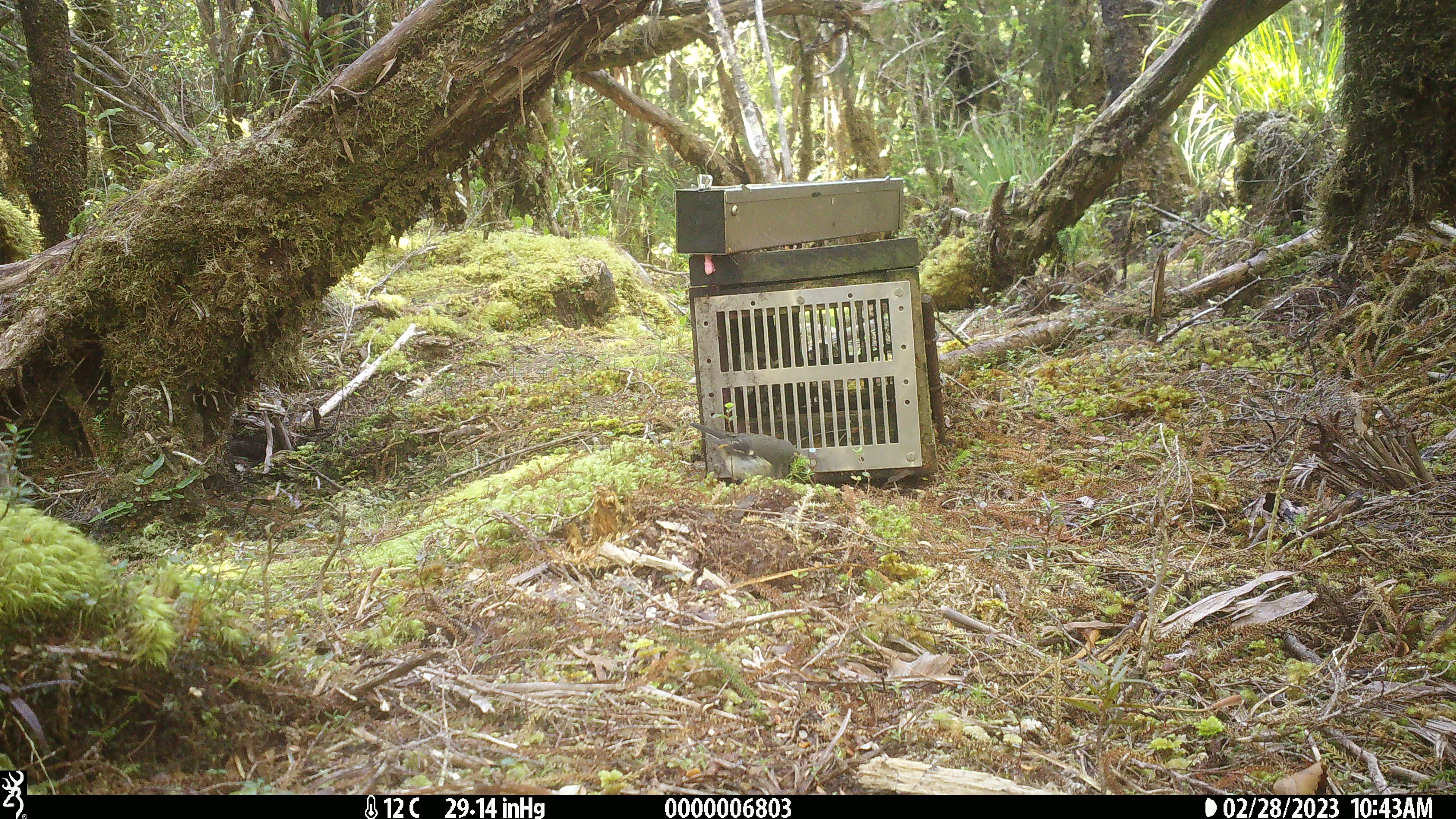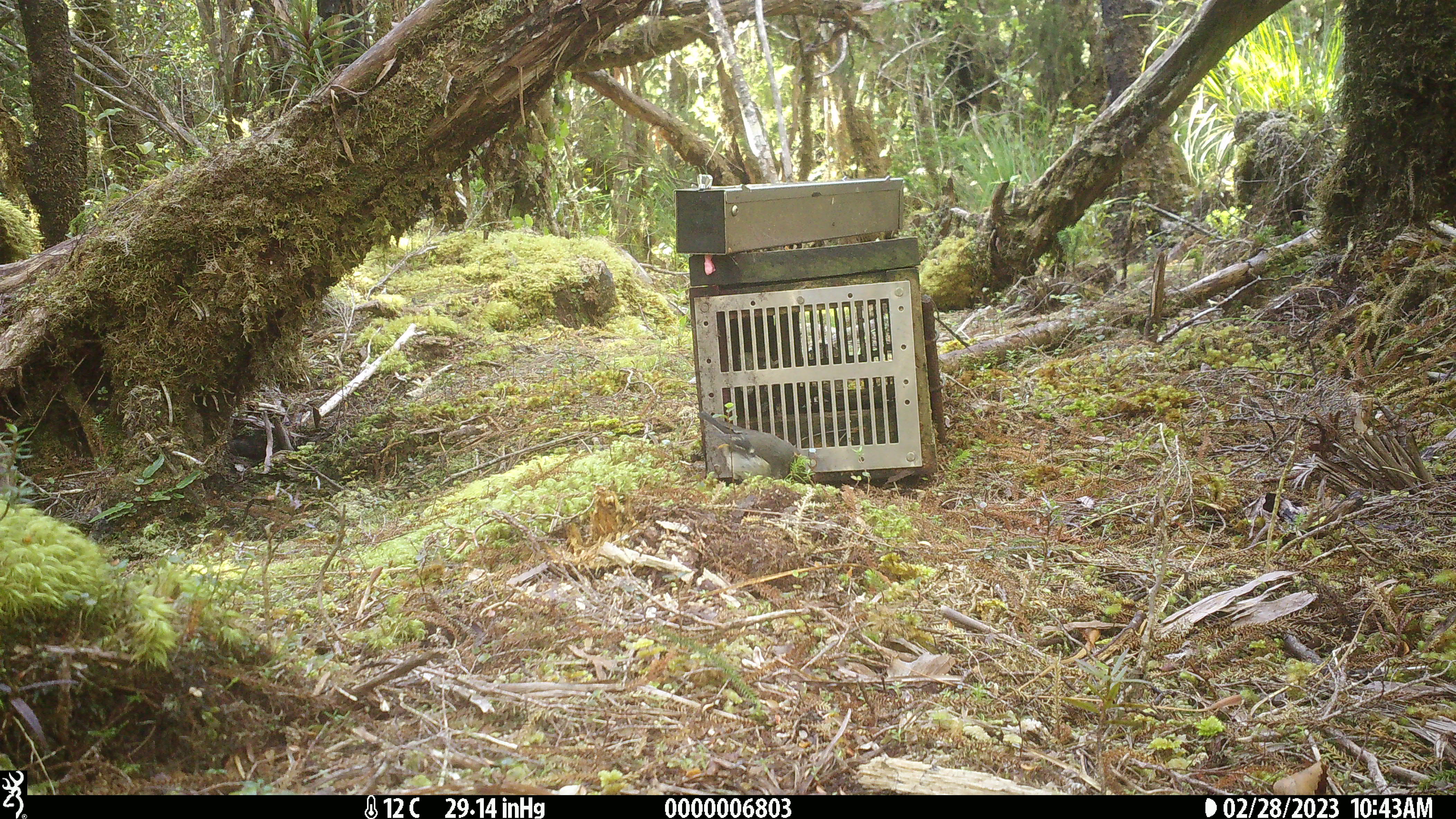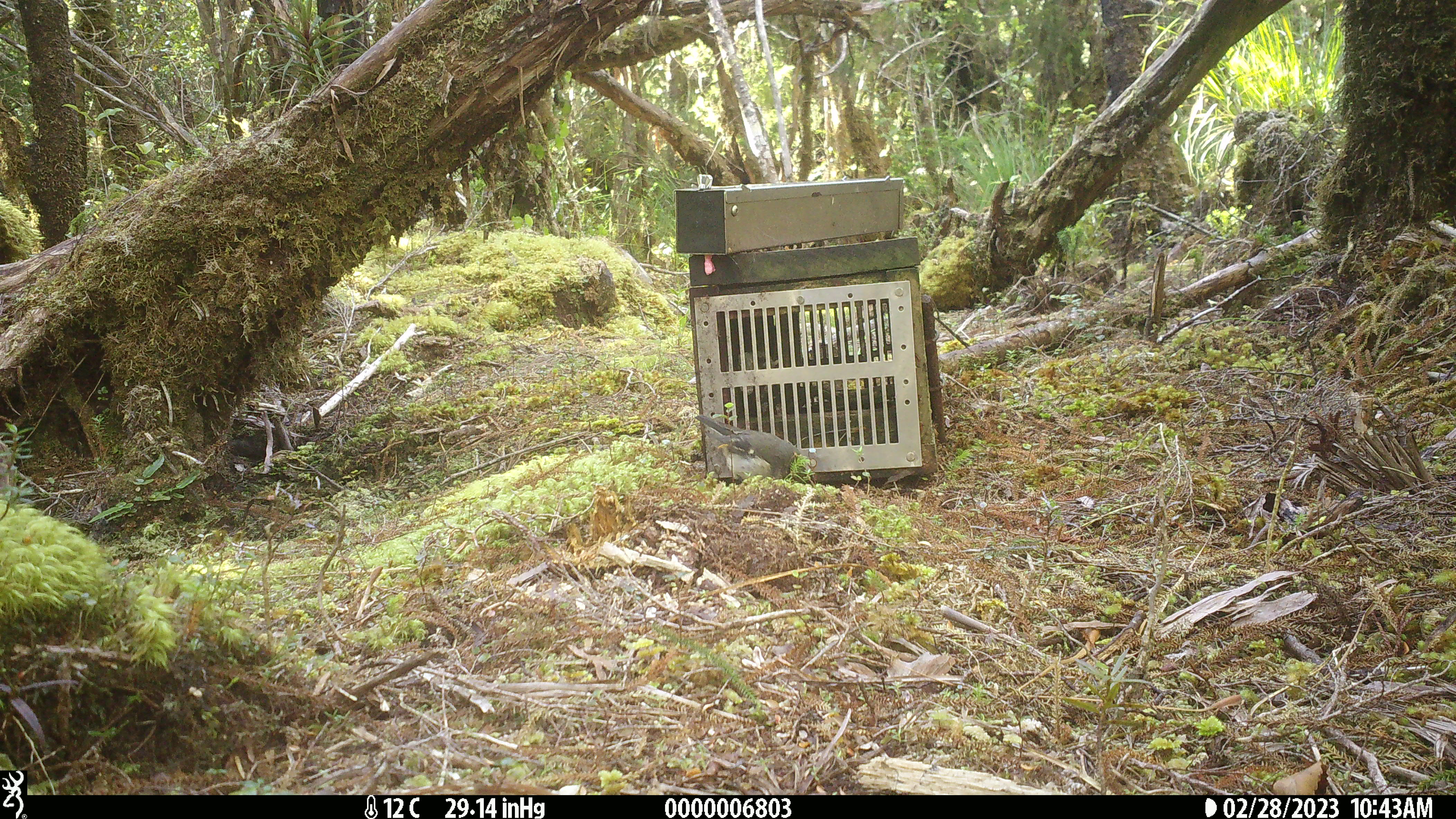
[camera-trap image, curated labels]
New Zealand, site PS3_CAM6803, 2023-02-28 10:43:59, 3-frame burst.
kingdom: Animalia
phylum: Chordata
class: Aves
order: Passeriformes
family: Petroicidae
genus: Petroica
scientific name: Petroica macrocephala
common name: tomtit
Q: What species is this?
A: Tomtit (Petroica macrocephala).